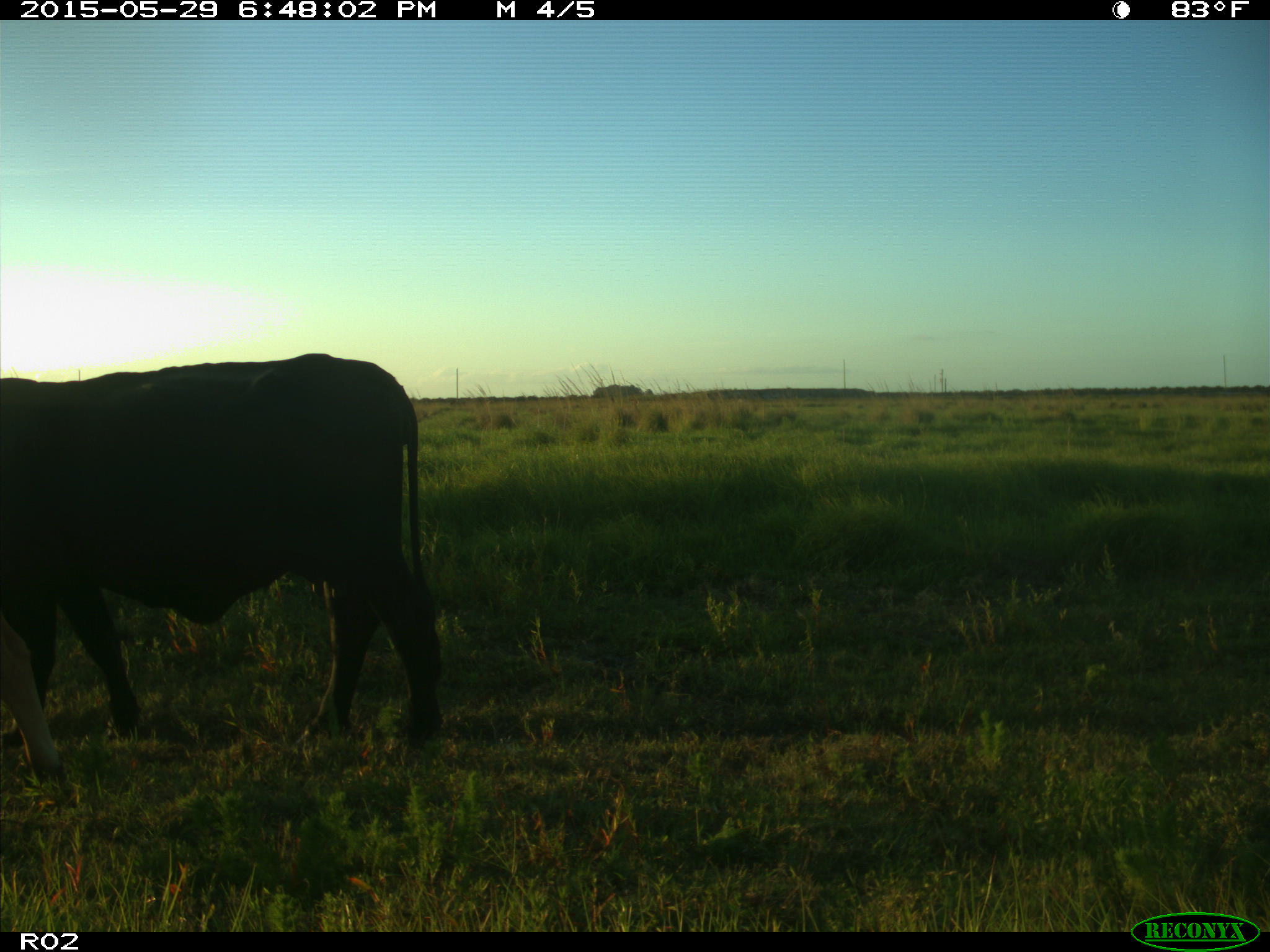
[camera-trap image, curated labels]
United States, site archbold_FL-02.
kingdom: Animalia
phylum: Chordata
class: Mammalia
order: Artiodactyla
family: Bovidae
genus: Bos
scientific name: Bos taurus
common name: domestic cow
Bos taurus (domestic cow).